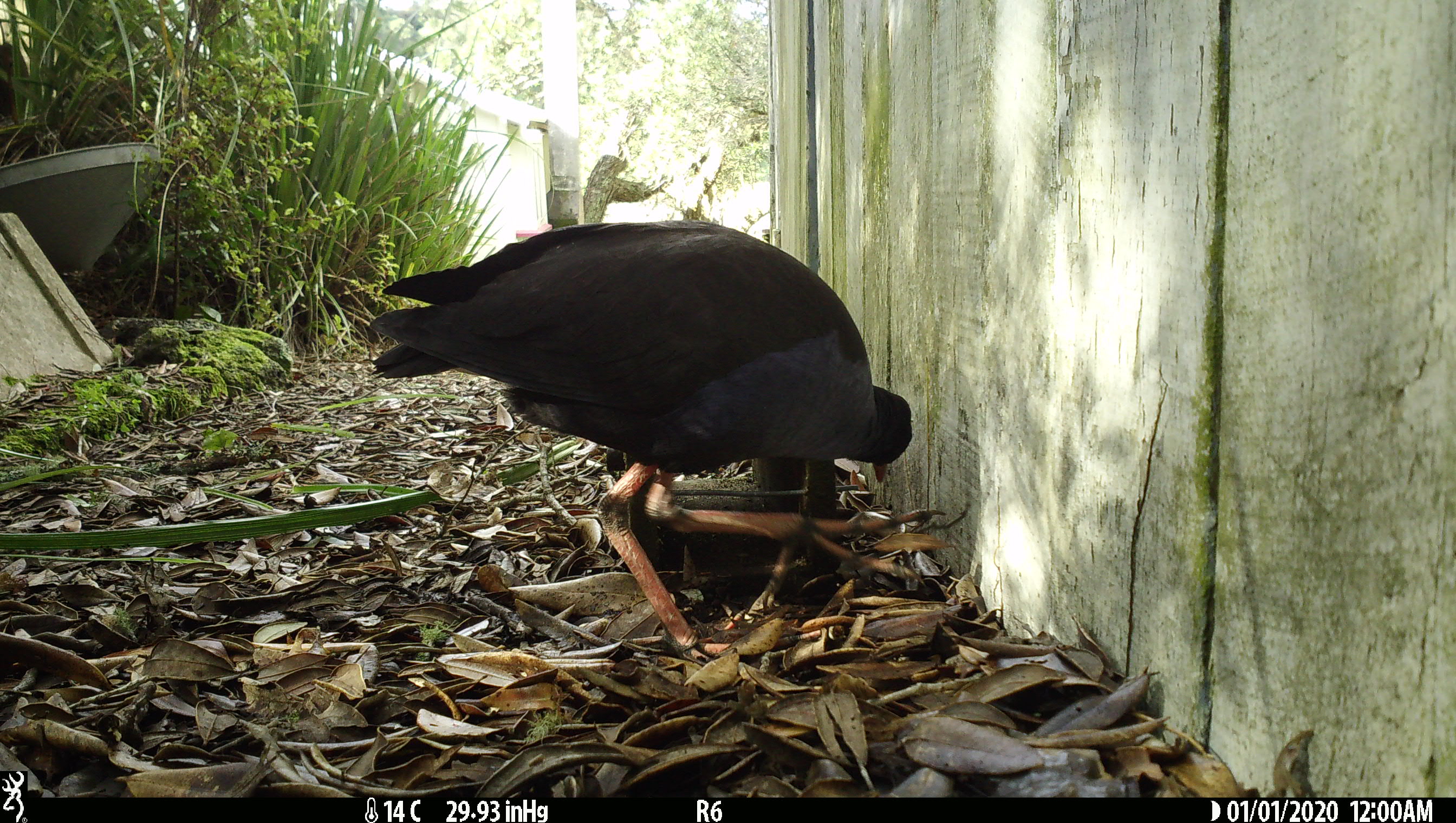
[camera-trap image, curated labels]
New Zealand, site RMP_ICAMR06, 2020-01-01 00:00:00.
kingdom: Animalia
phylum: Chordata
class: Aves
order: Gruiformes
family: Rallidae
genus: Porphyrio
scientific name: Porphyrio melanotus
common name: australasian swamphen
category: pukeko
Pukeko (australasian swamphen) (Porphyrio melanotus).